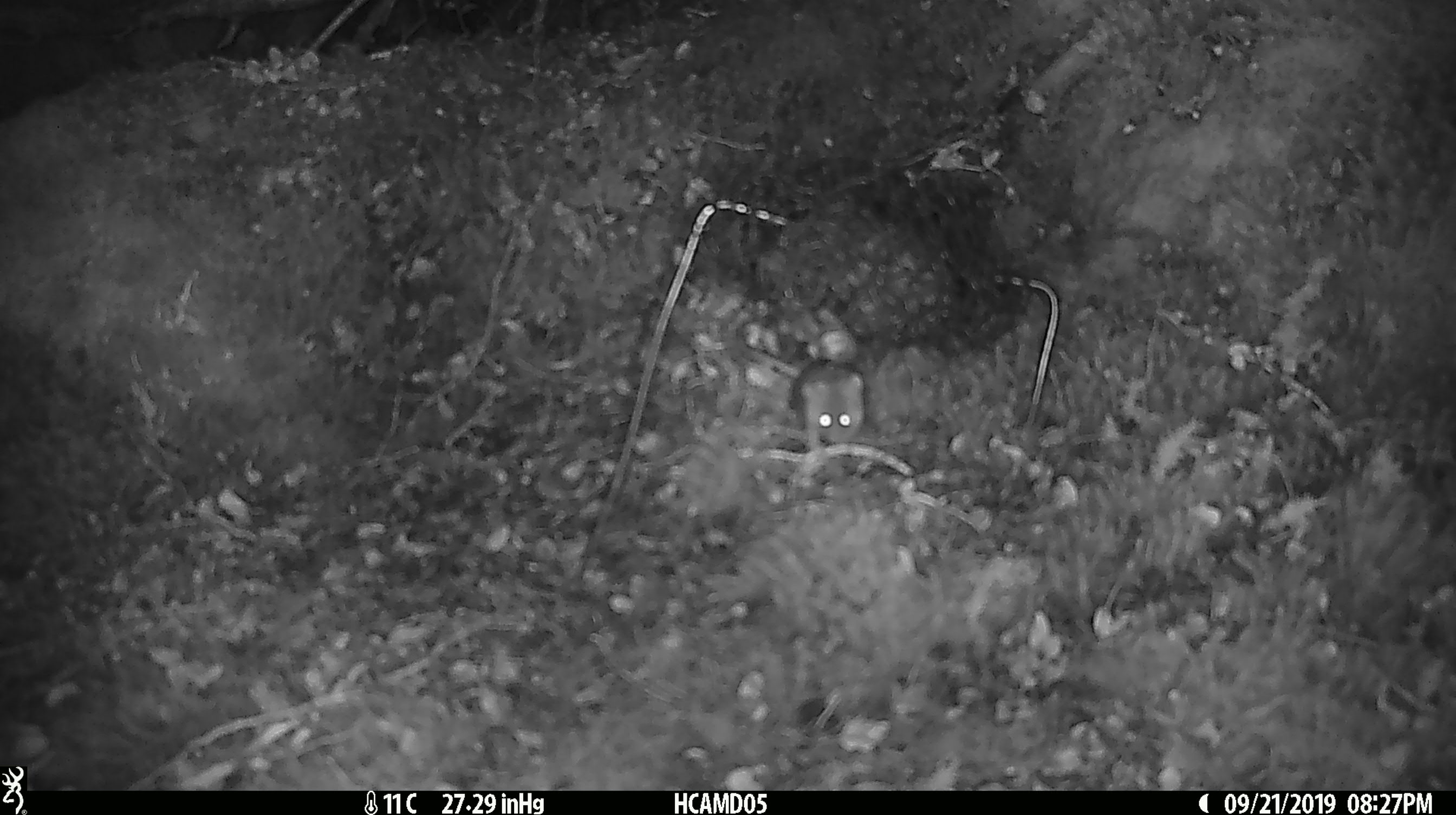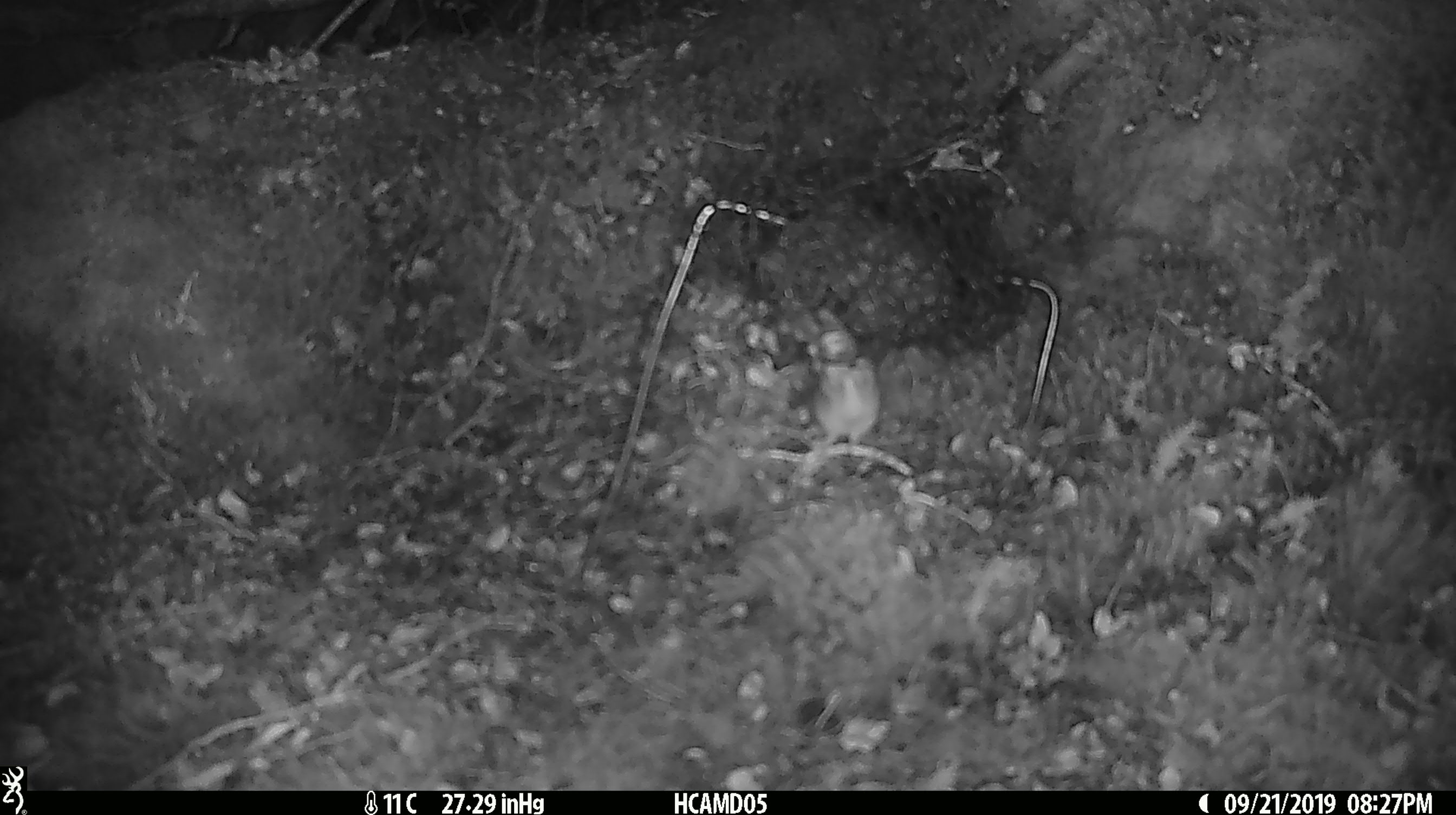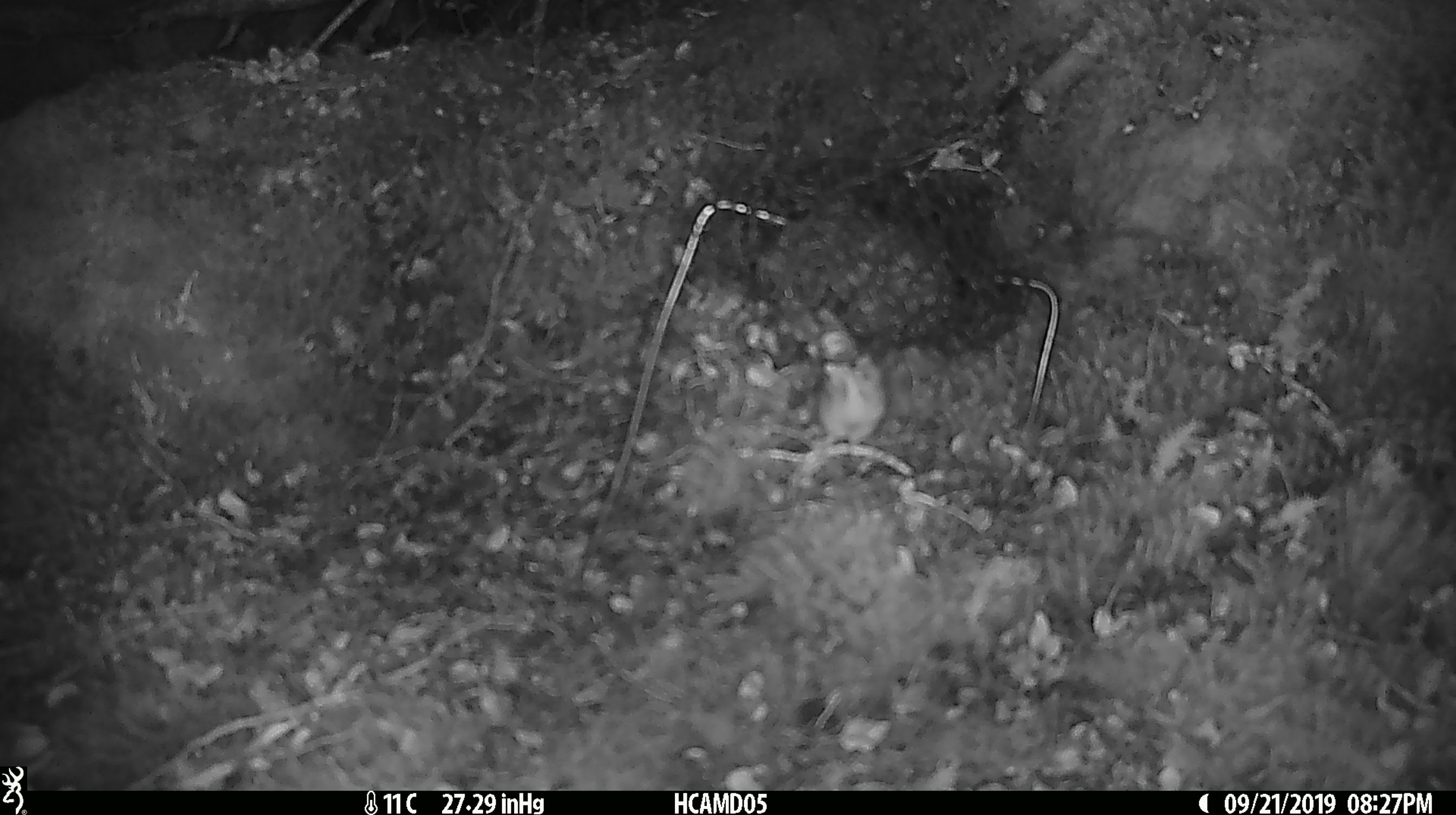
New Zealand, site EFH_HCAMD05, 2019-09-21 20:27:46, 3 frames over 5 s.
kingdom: Animalia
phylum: Chordata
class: Mammalia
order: Rodentia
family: Muridae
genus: Mus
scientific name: Mus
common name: mouse